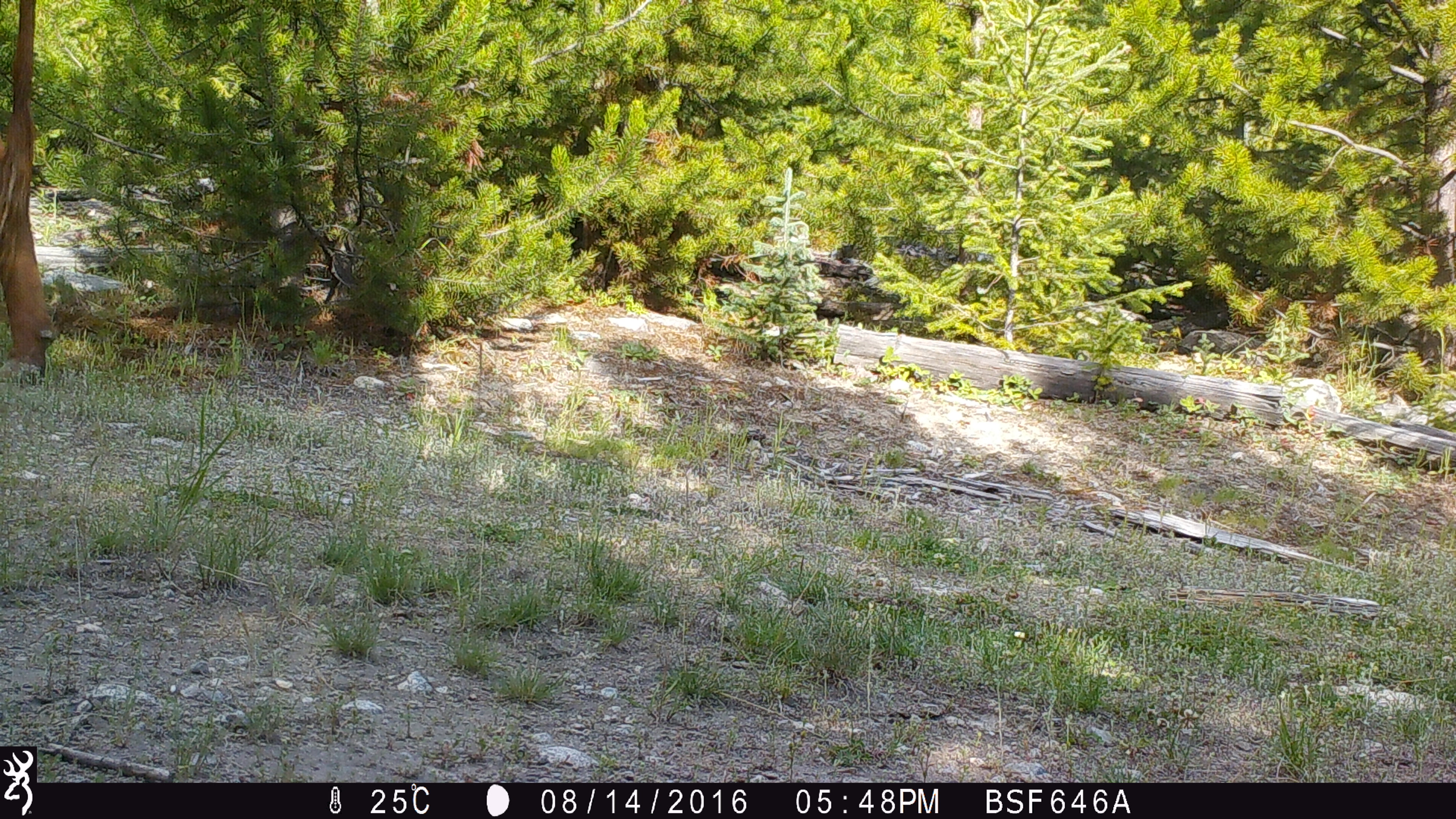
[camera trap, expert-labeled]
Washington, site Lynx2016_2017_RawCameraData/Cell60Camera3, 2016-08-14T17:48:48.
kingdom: Animalia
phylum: Chordata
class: Mammalia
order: Artiodactyla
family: Bovidae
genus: Bos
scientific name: Bos taurus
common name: domestic cattle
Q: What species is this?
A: Domestic cattle (Bos taurus).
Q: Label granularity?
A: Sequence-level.